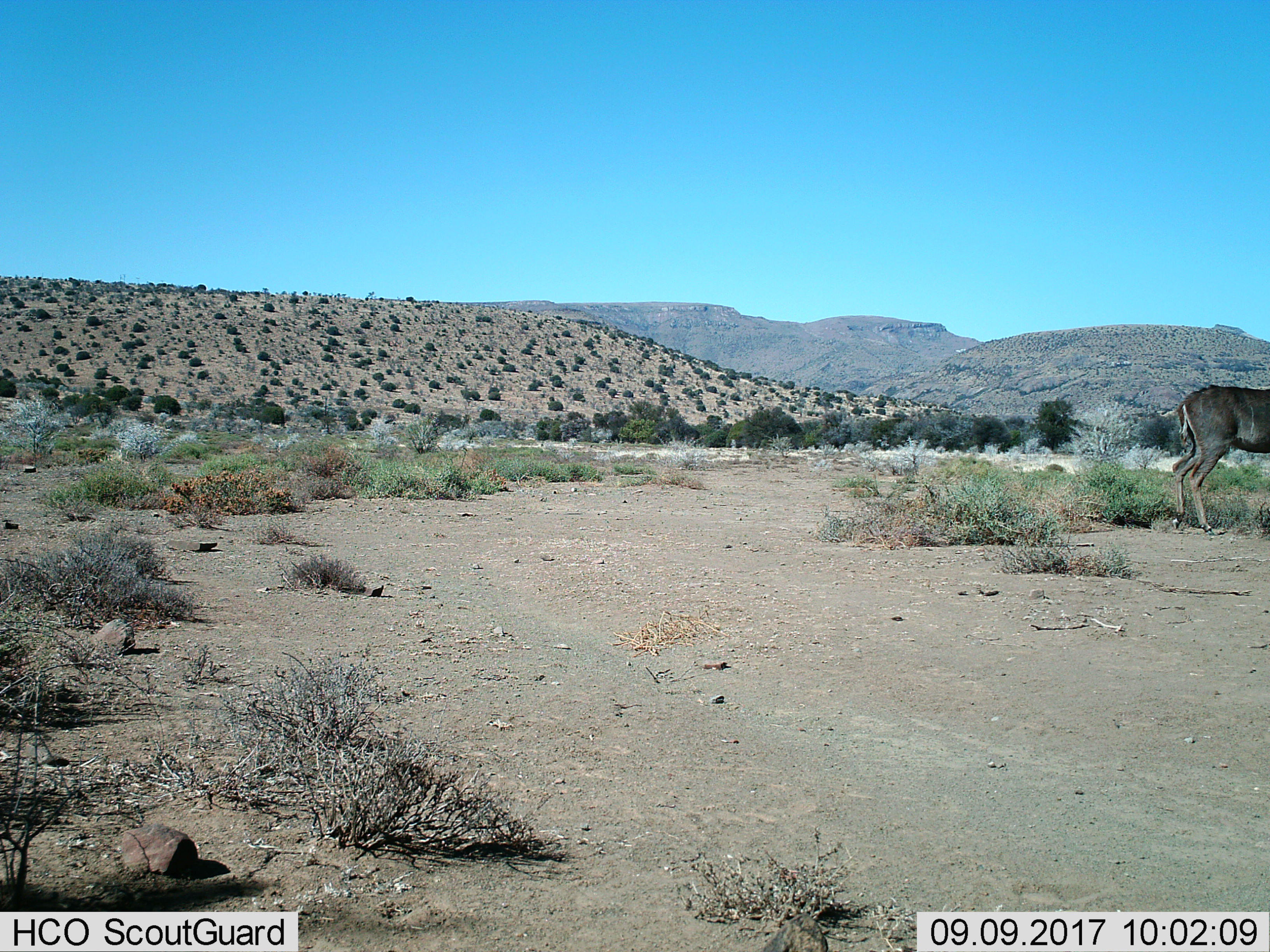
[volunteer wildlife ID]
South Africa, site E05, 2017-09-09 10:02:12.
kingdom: Animalia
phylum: Chordata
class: Mammalia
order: Artiodactyla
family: Bovidae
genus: Tragelaphus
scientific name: Tragelaphus strepsiceros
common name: greater kudu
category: kudu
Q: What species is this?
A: Kudu (greater kudu) (Tragelaphus strepsiceros).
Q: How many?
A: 1.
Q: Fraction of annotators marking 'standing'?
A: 43%.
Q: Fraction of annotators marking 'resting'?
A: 0%.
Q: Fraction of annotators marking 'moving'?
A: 57%.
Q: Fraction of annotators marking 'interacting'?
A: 0%.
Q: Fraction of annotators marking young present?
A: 0%.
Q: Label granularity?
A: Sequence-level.